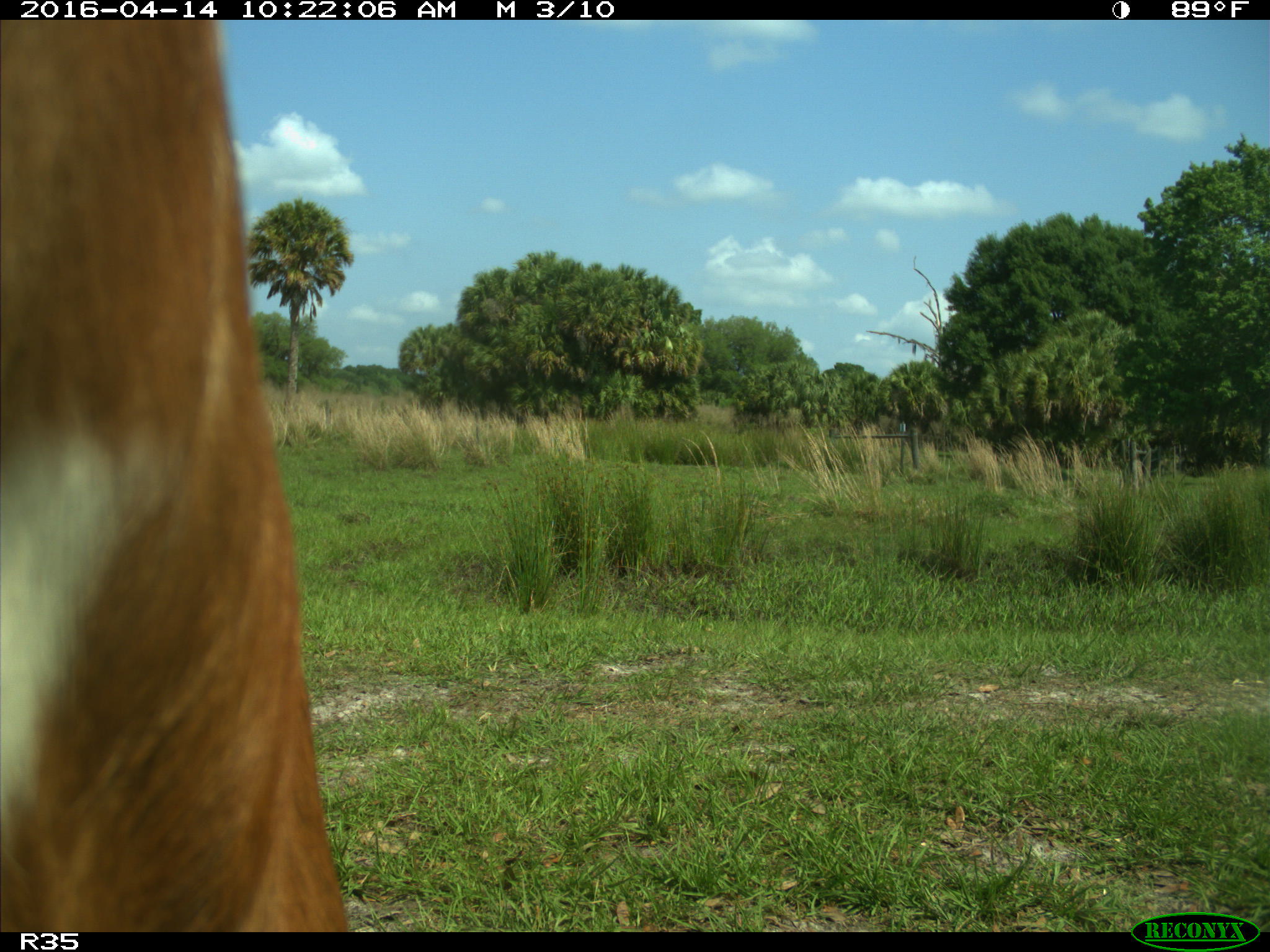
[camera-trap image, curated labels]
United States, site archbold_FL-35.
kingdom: Animalia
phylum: Chordata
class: Mammalia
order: Artiodactyla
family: Bovidae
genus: Bos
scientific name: Bos taurus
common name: domestic cow